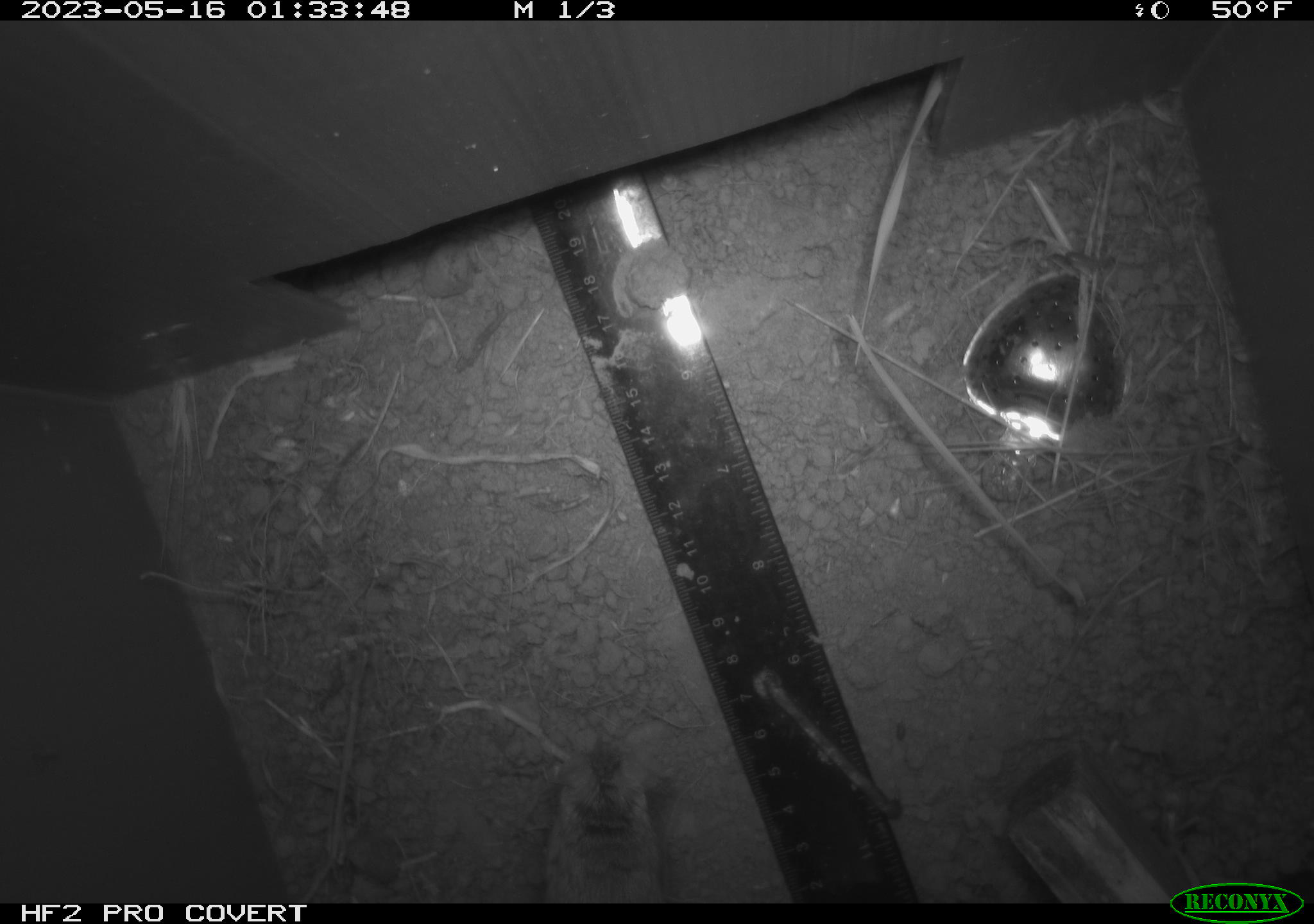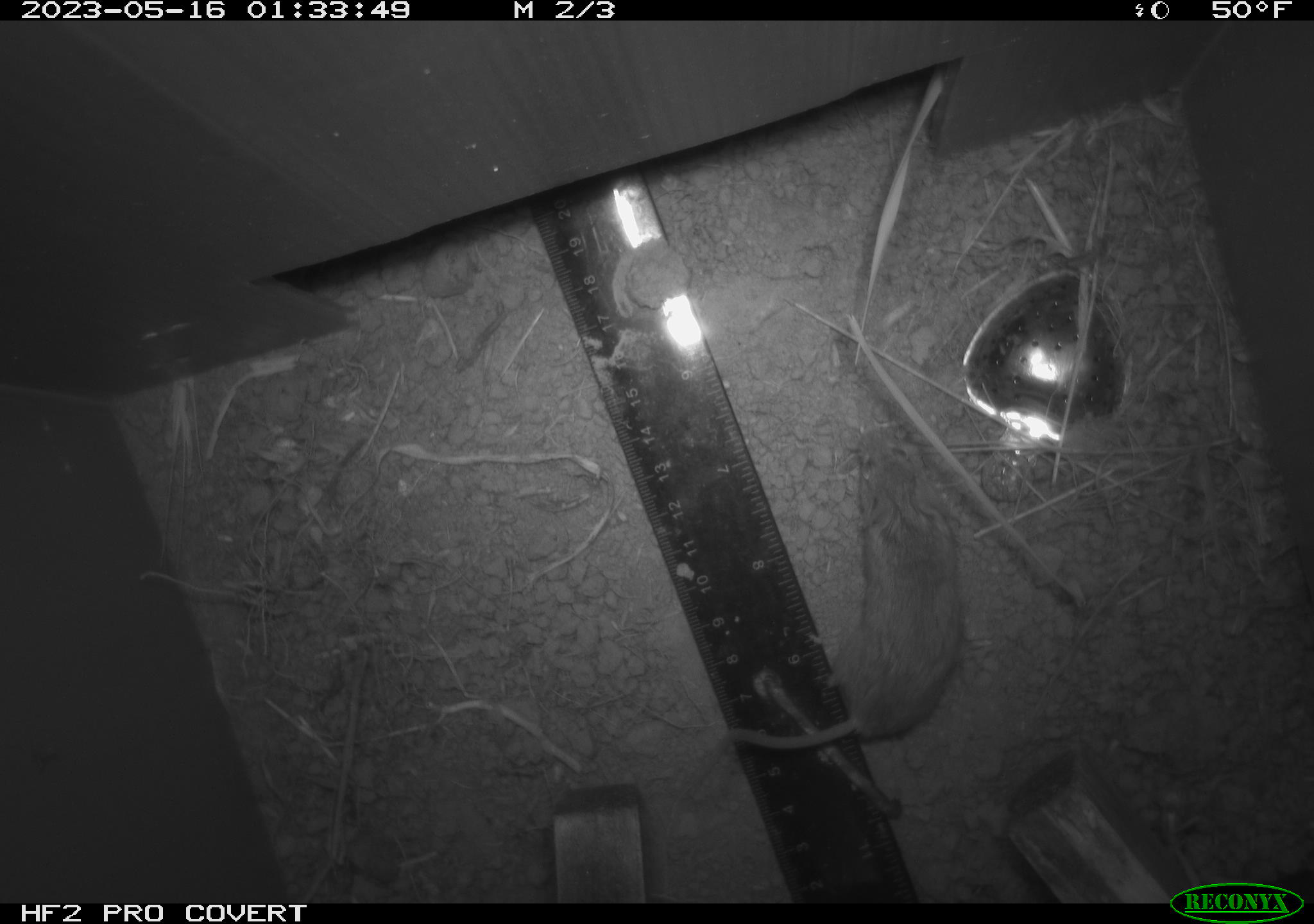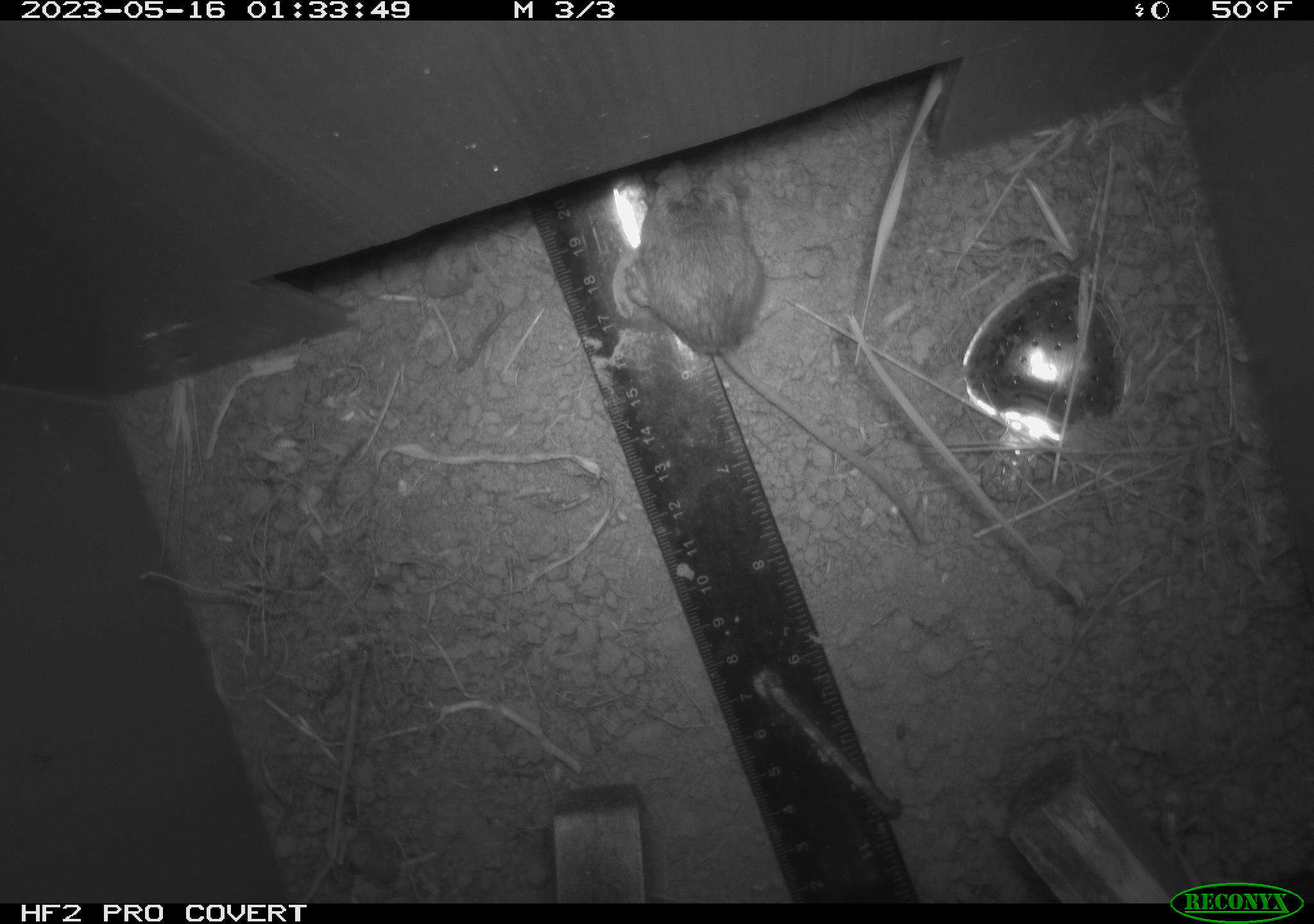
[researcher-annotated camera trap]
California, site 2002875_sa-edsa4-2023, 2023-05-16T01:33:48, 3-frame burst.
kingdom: Animalia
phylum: Chordata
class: Mammalia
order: Rodentia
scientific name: Rodentia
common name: mouse species